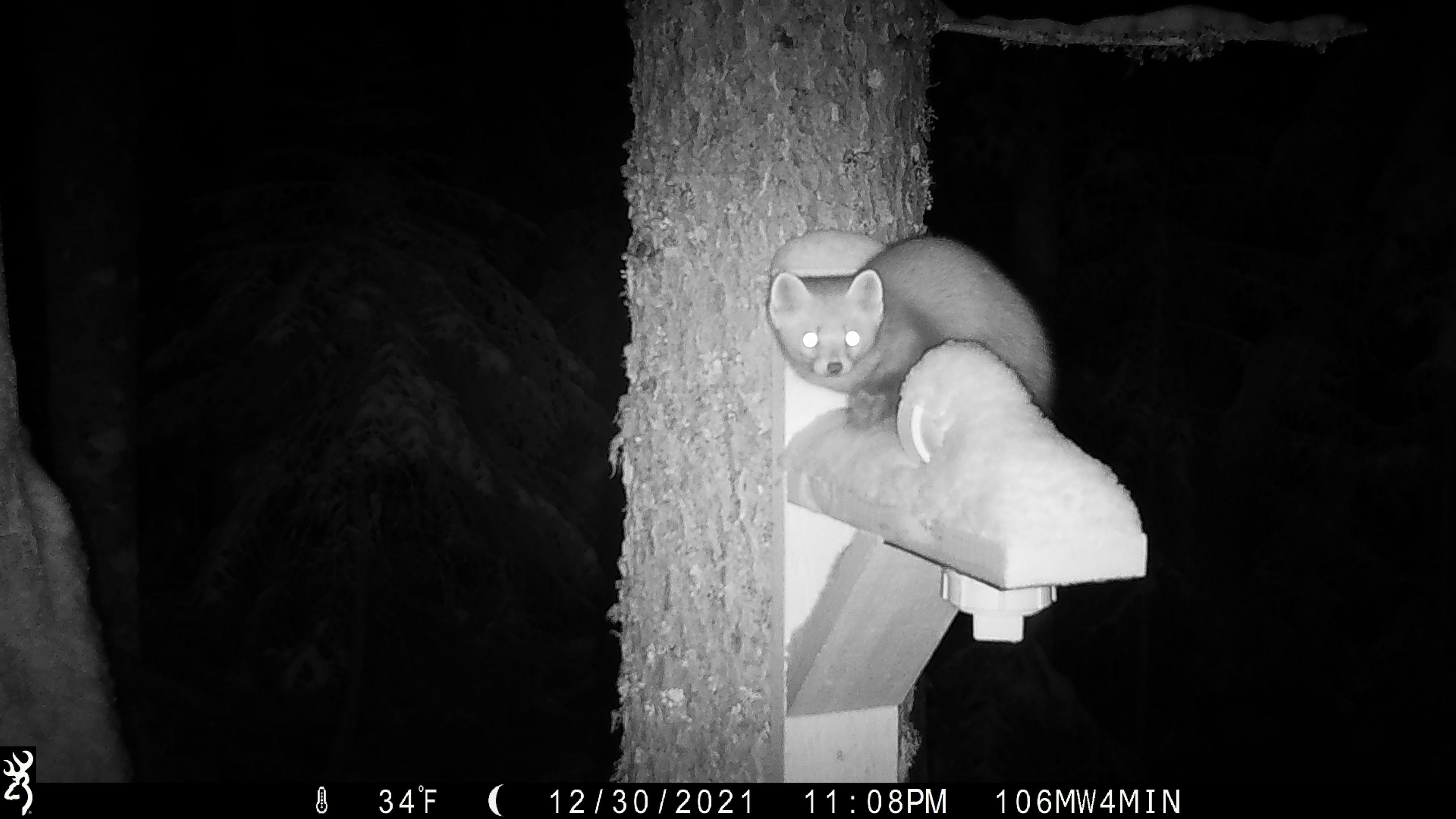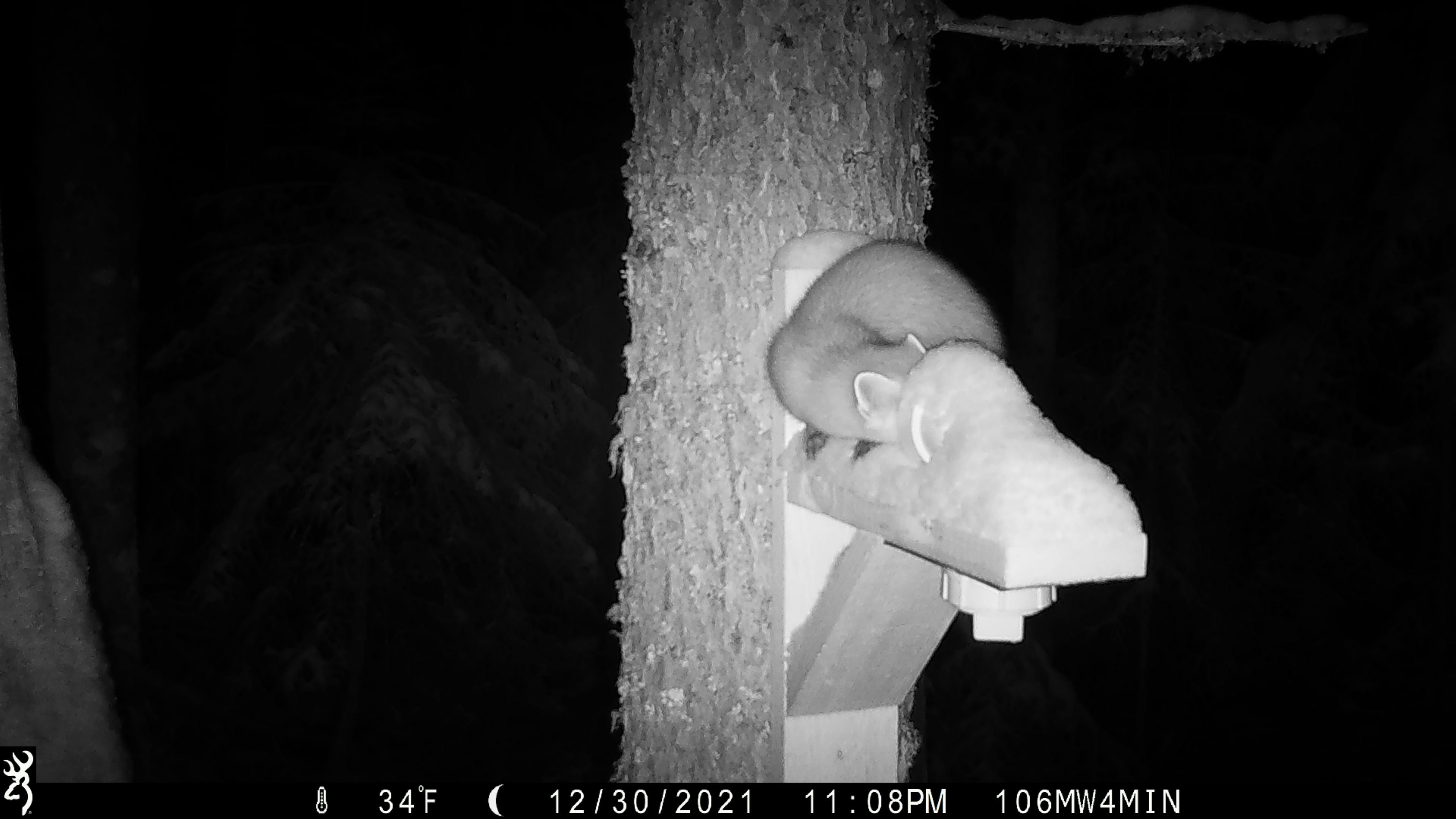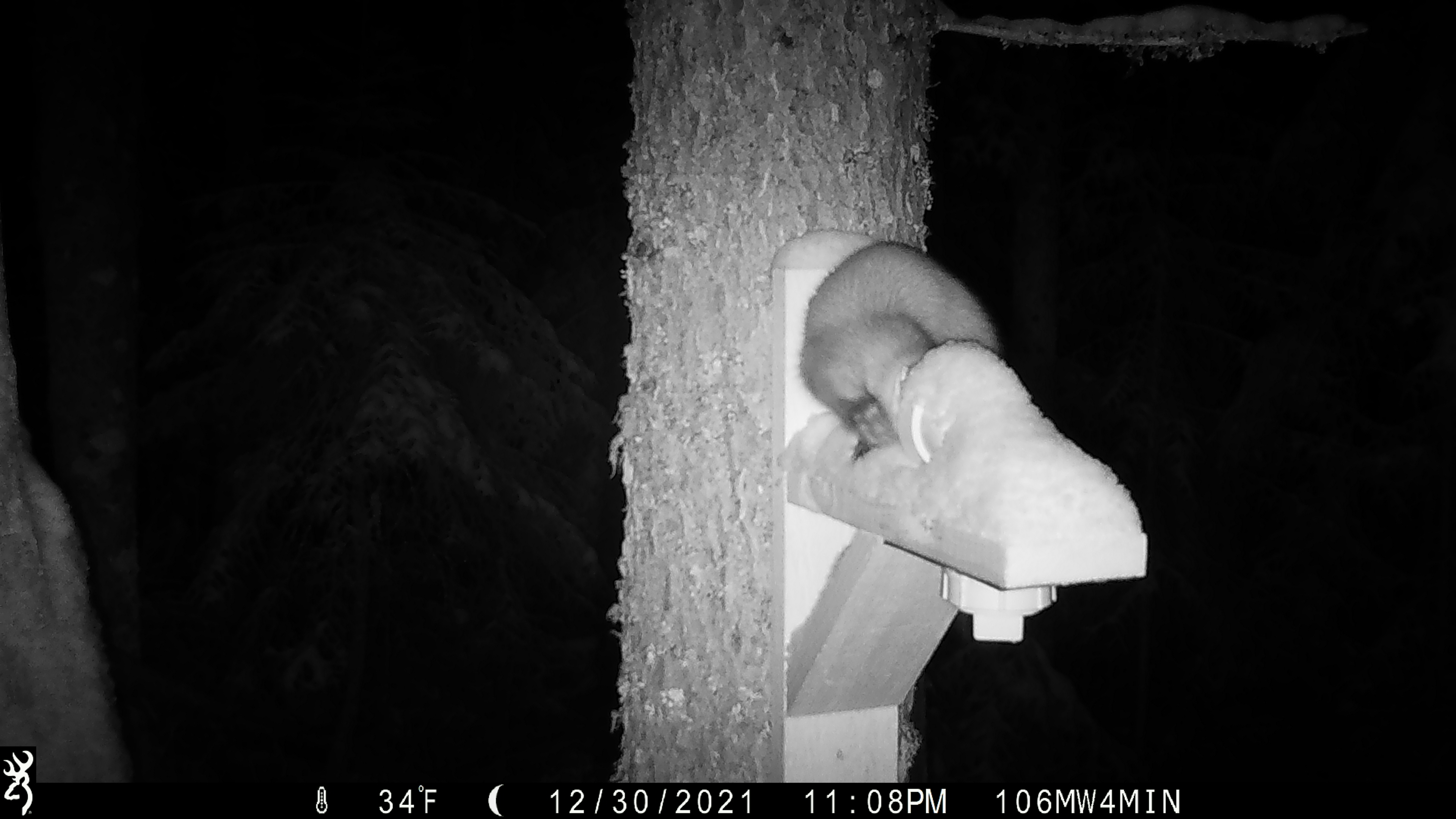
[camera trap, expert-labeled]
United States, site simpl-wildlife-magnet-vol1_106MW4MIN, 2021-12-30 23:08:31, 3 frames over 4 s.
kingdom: Animalia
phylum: Chordata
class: Mammalia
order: Carnivora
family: Mustelidae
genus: Martes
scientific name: Martes americana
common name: american marten